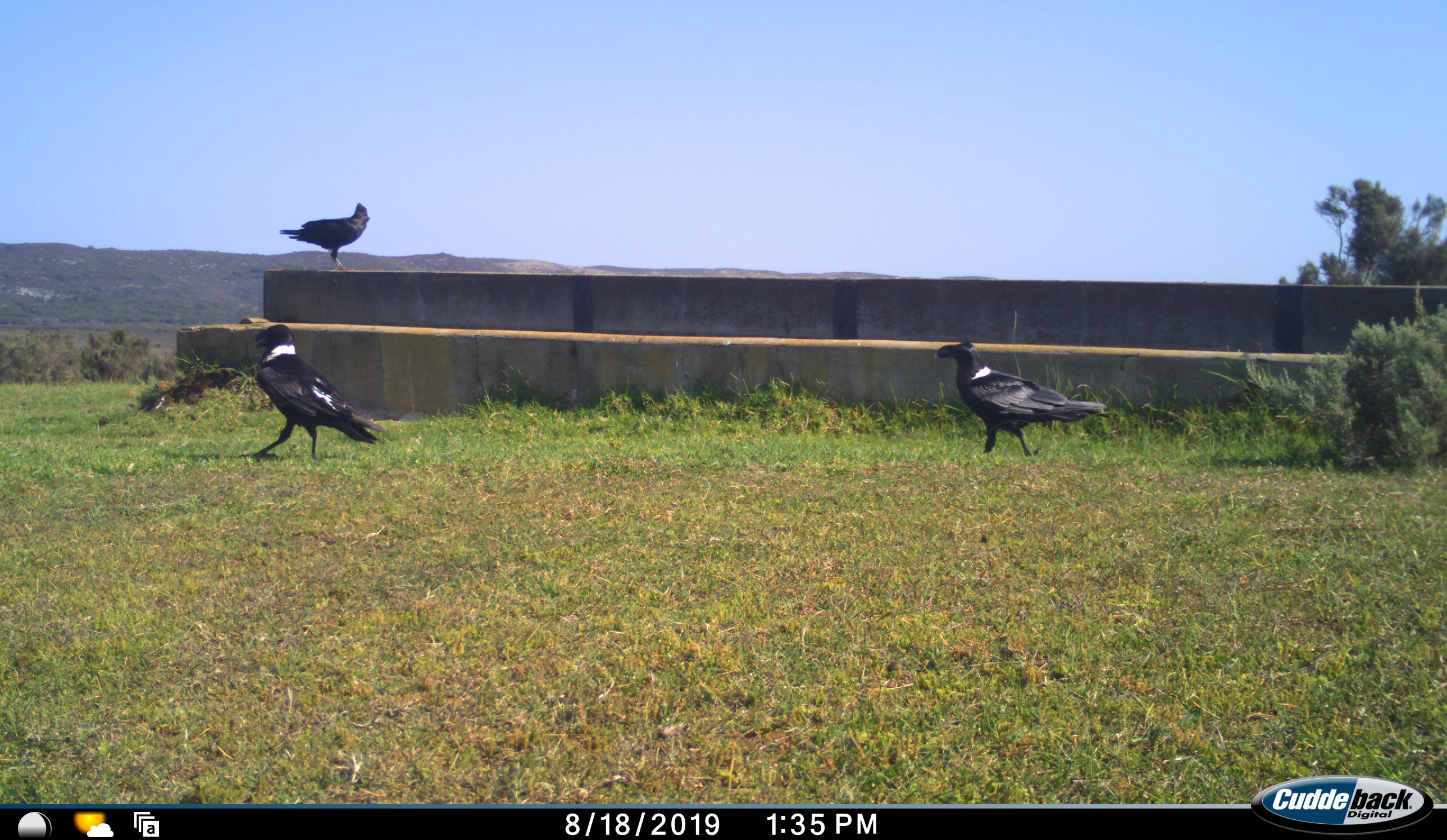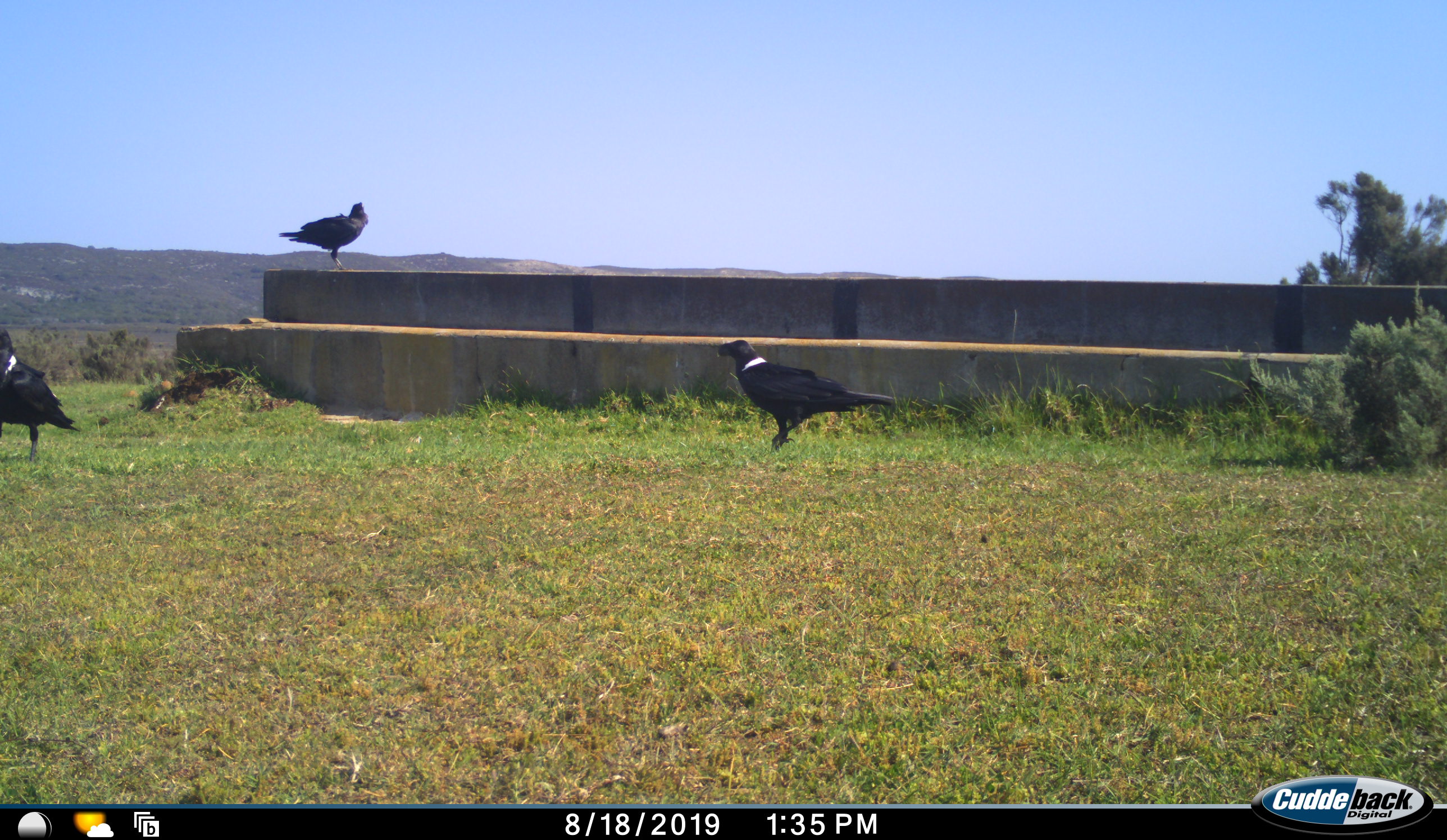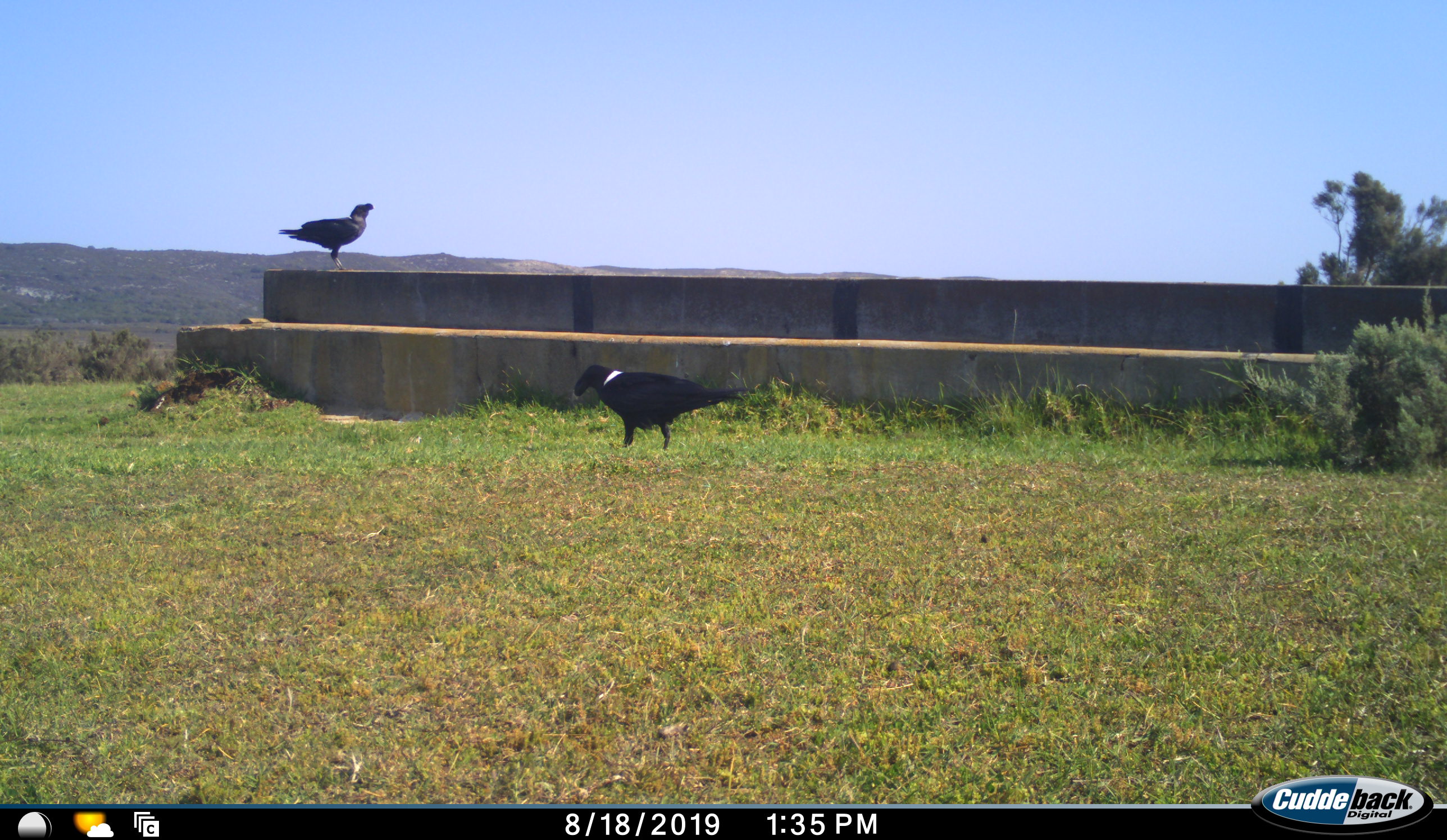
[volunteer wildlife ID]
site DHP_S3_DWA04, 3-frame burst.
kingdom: Animalia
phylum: Chordata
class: Aves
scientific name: Aves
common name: bird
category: birdother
Birdother (bird) (Aves), count 3. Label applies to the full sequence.